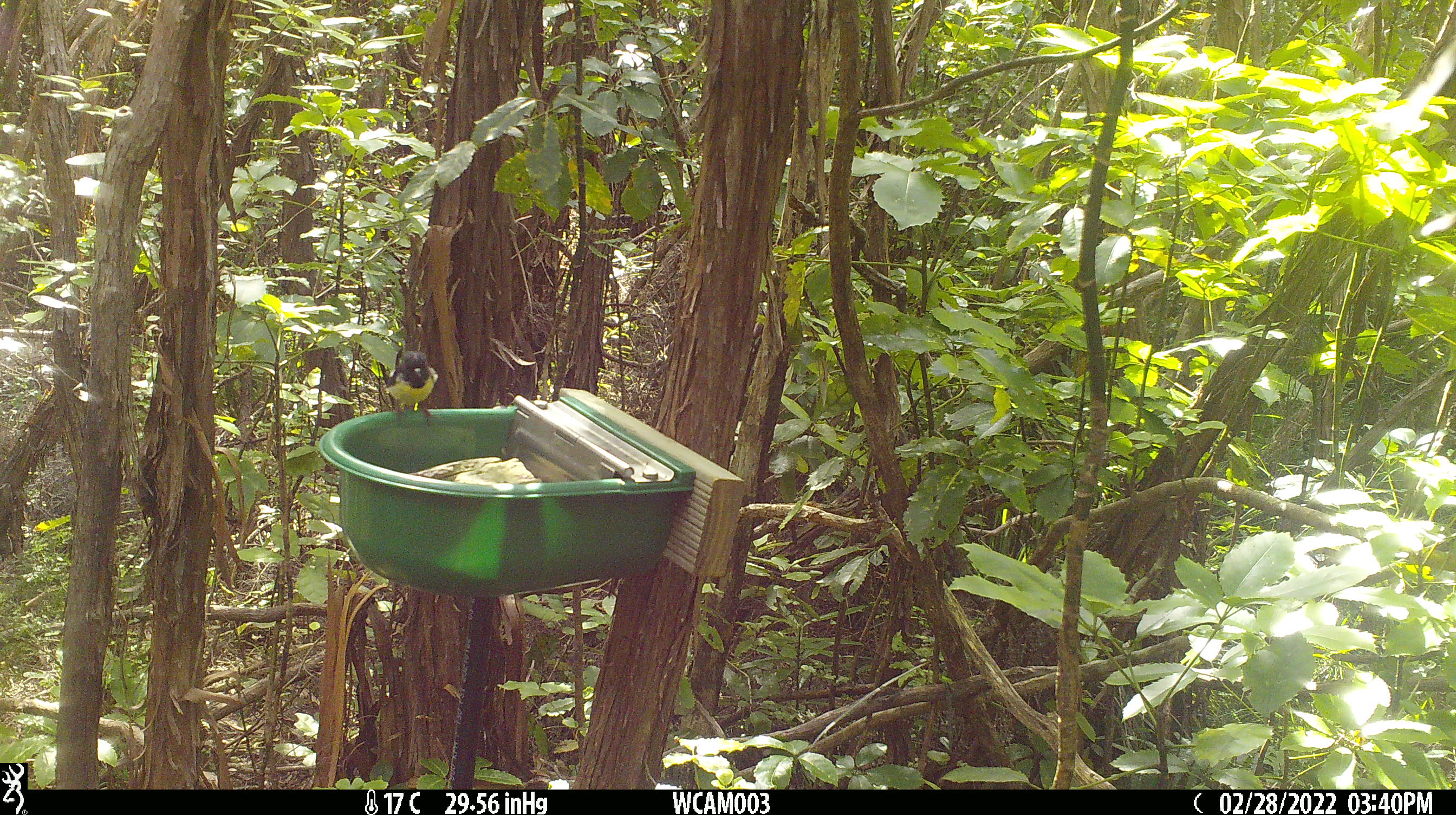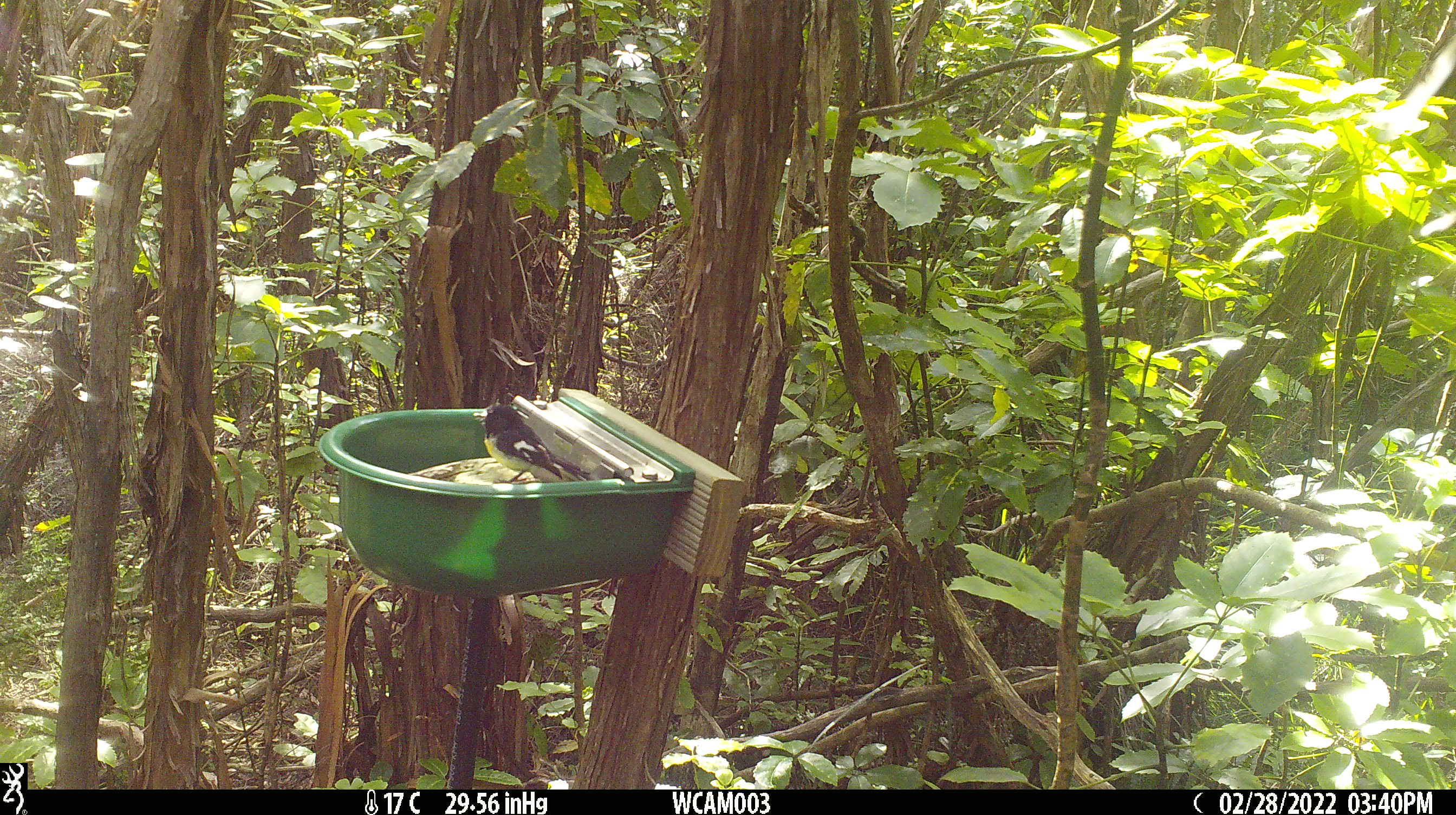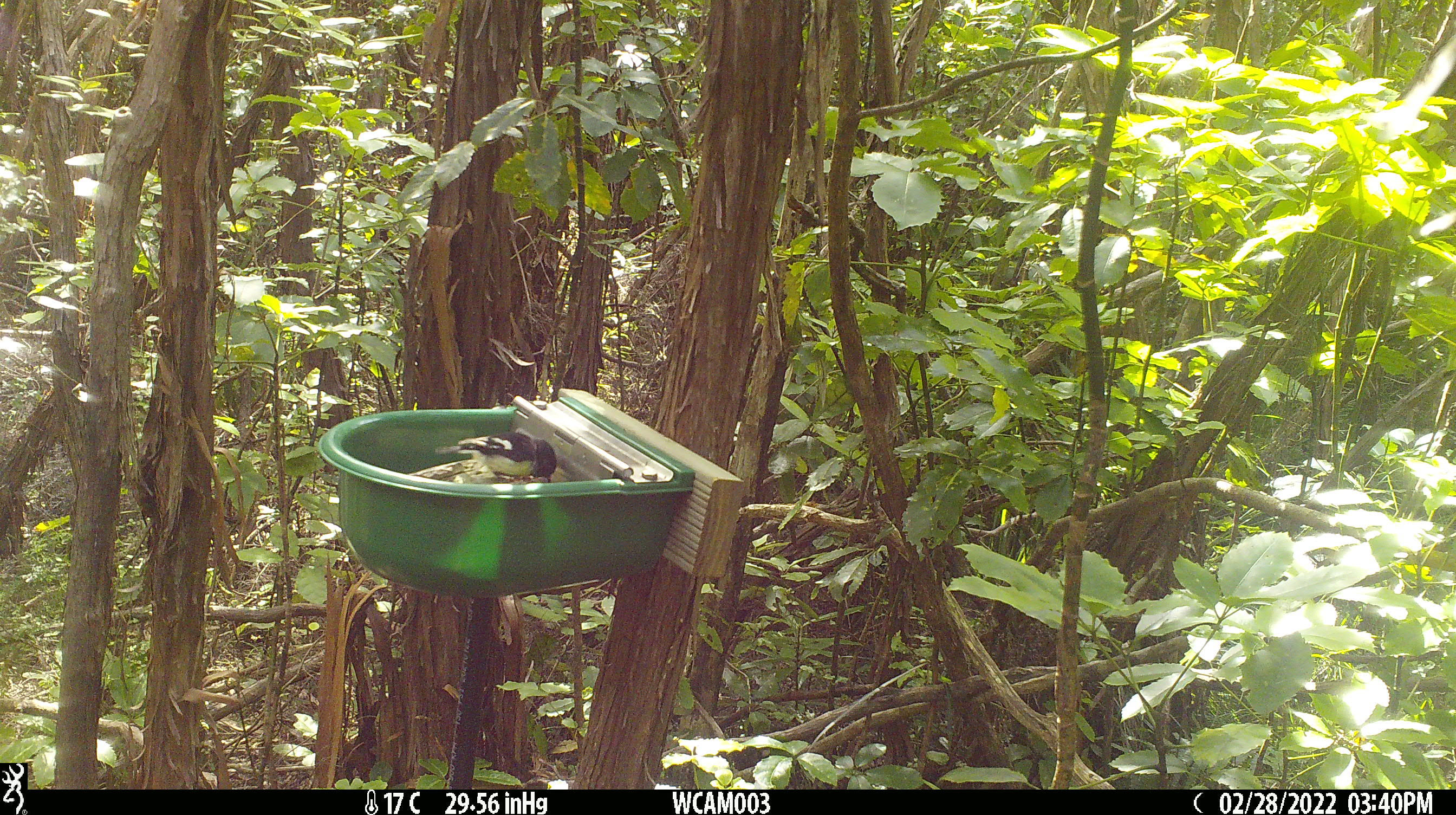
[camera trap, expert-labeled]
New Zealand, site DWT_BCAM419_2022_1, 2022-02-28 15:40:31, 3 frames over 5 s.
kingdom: Animalia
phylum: Chordata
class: Aves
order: Passeriformes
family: Petroicidae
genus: Petroica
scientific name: Petroica macrocephala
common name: tomtit